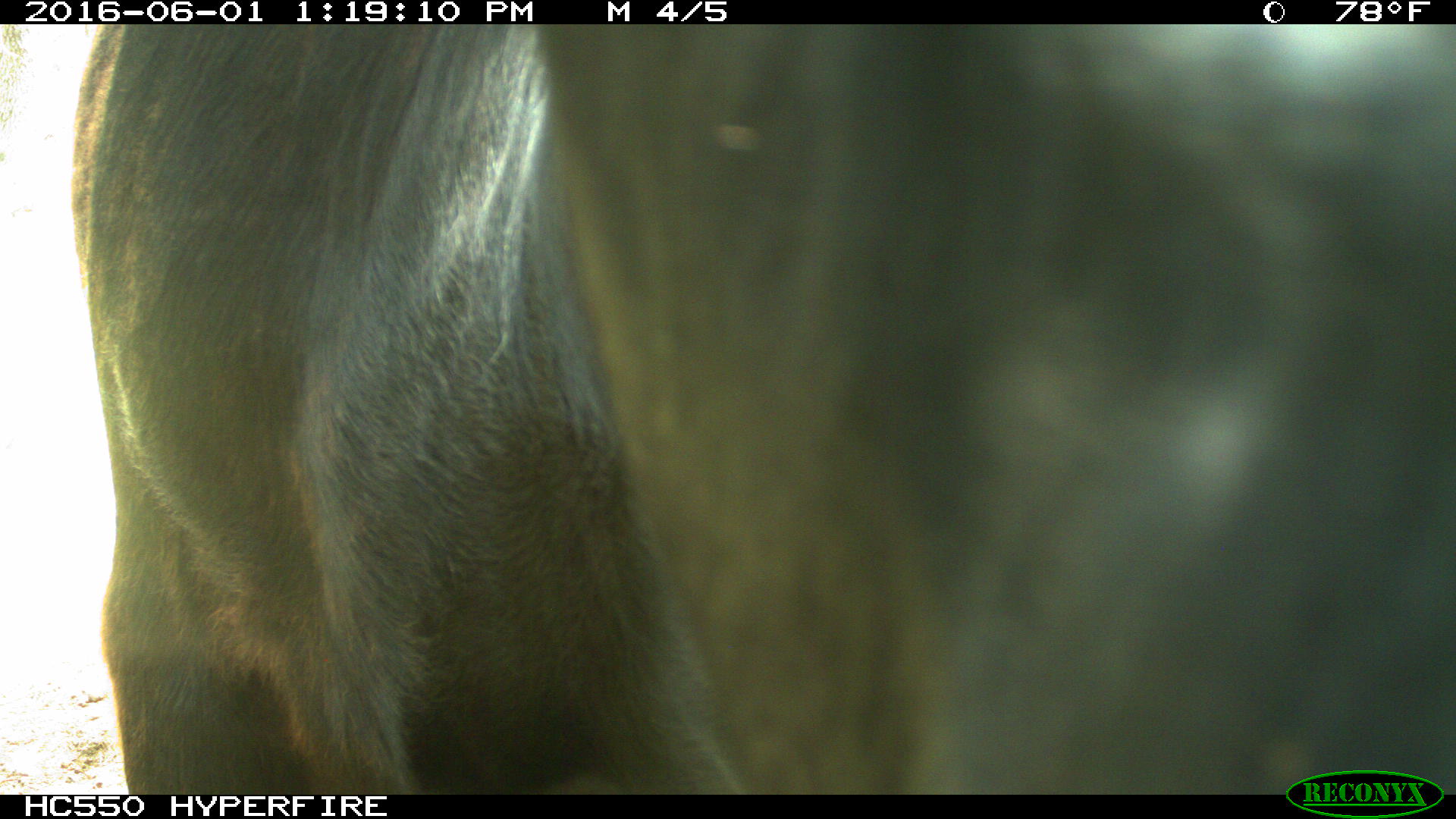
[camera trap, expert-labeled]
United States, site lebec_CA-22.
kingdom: Animalia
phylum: Chordata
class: Mammalia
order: Artiodactyla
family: Bovidae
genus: Bos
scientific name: Bos taurus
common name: domestic cow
Bos taurus (domestic cow).